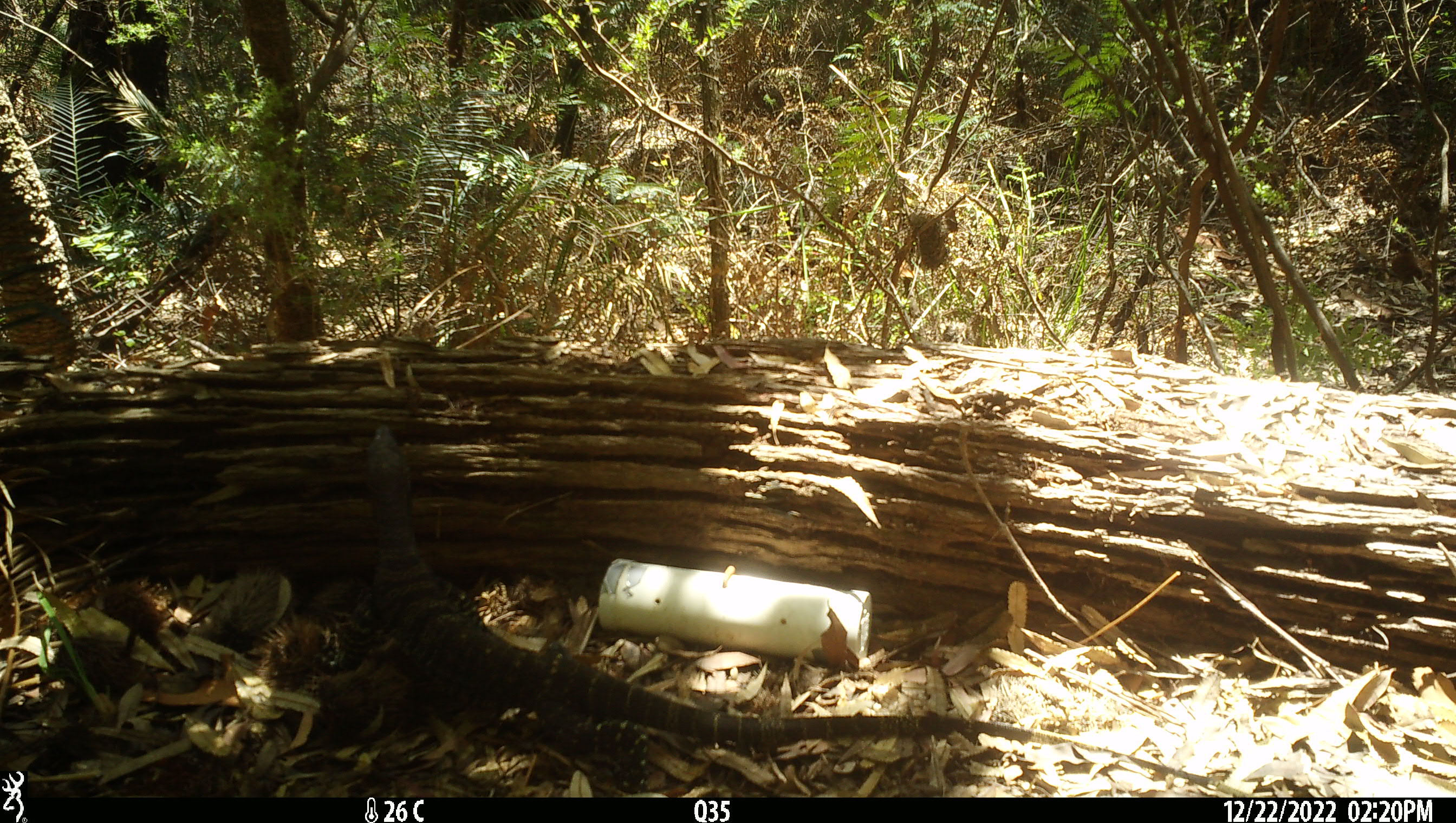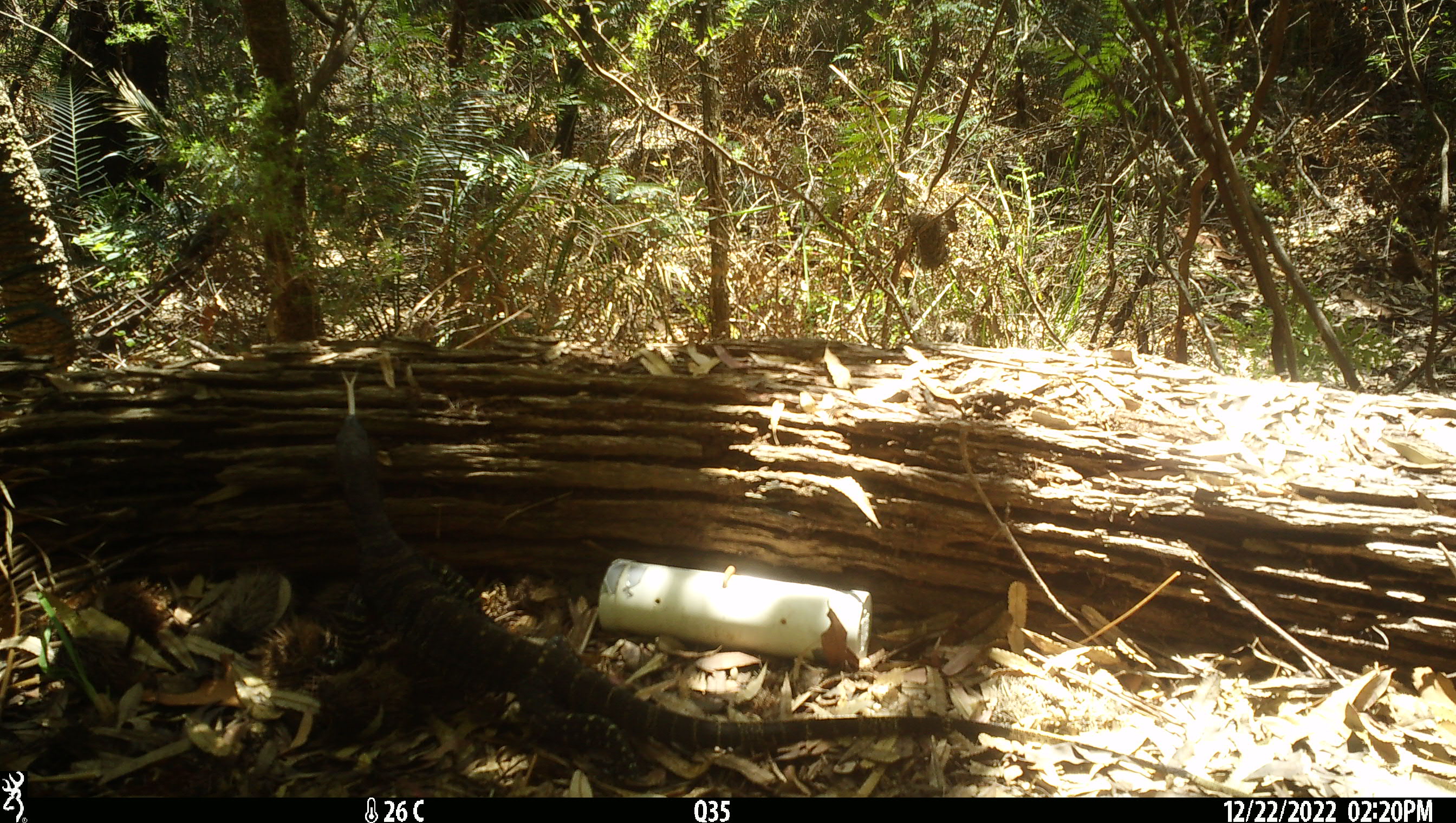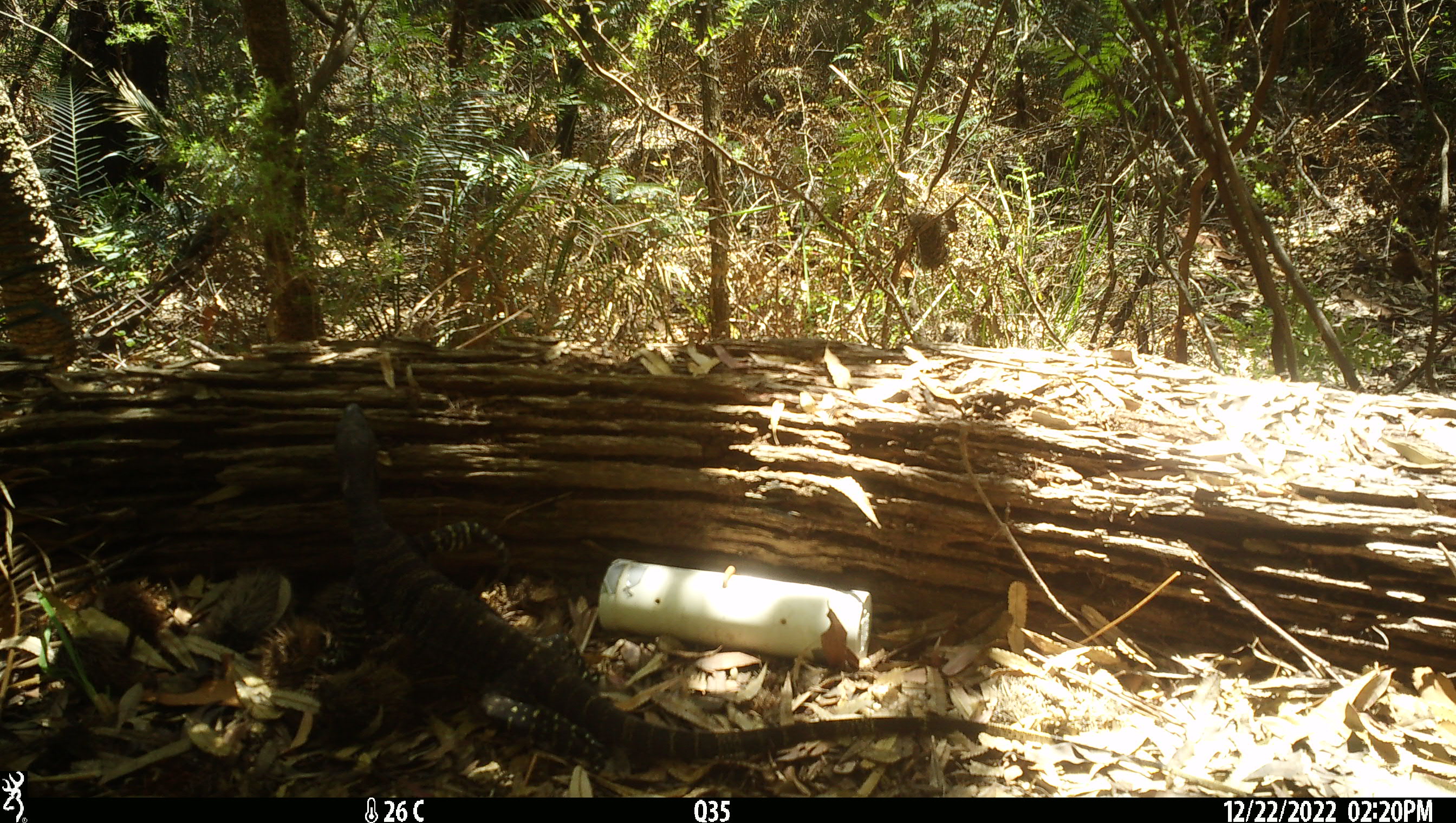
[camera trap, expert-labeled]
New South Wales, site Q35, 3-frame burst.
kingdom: Animalia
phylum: Chordata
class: Reptilia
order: Squamata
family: Varanidae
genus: Varanus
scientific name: Varanus varius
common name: lace monitor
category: goanna